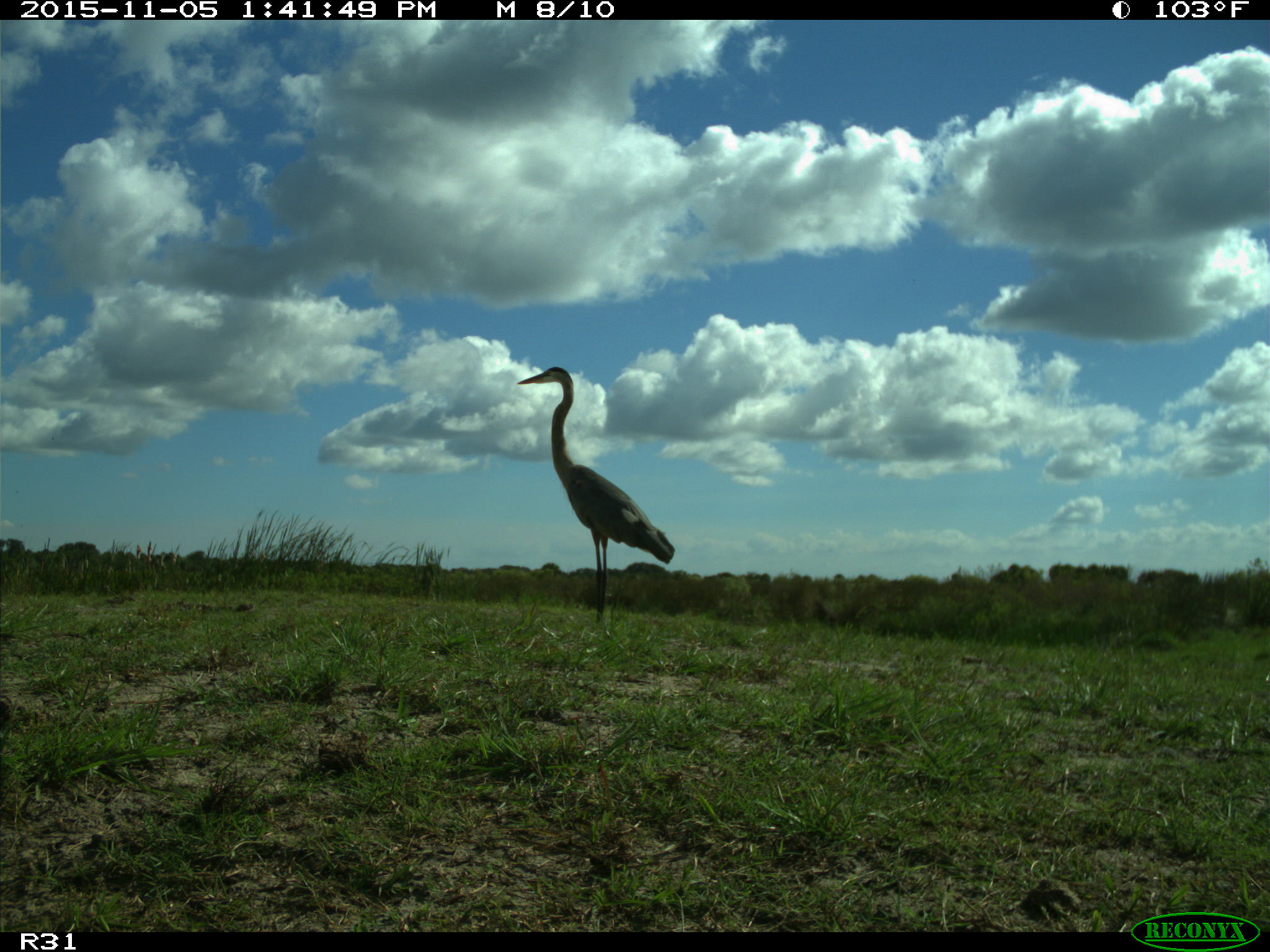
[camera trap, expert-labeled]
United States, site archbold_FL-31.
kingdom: Animalia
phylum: Chordata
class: Aves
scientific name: Aves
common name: birds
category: unidentified bird